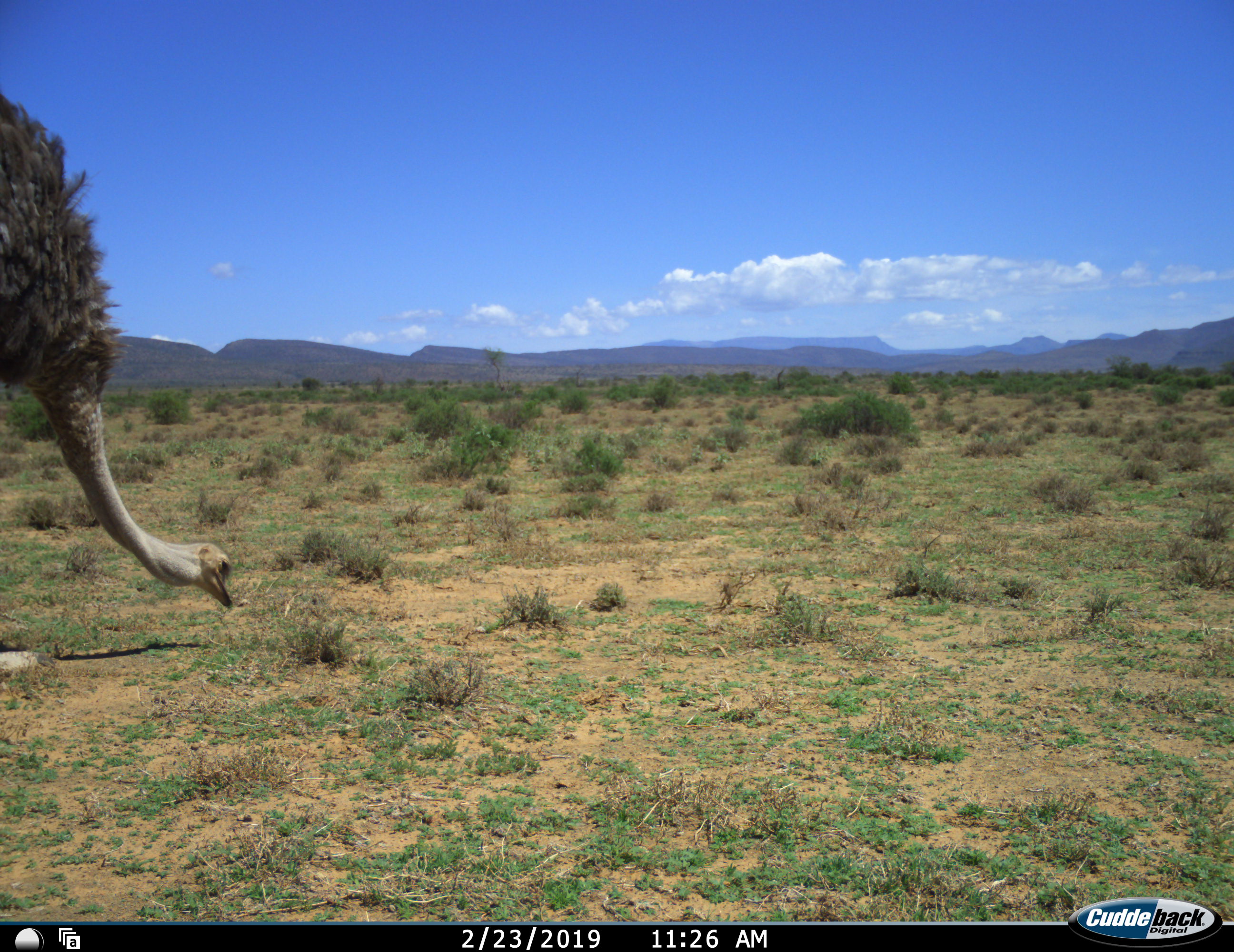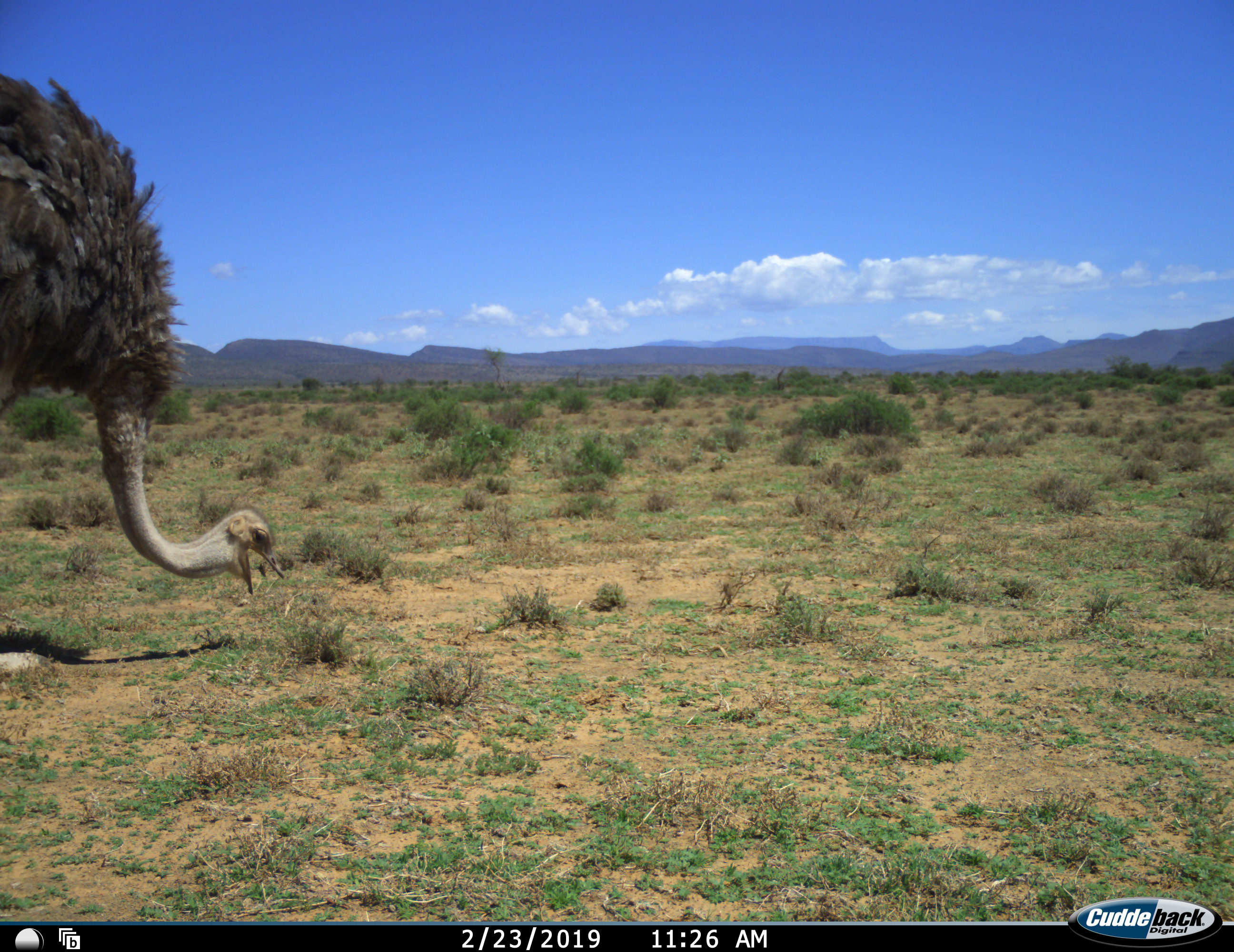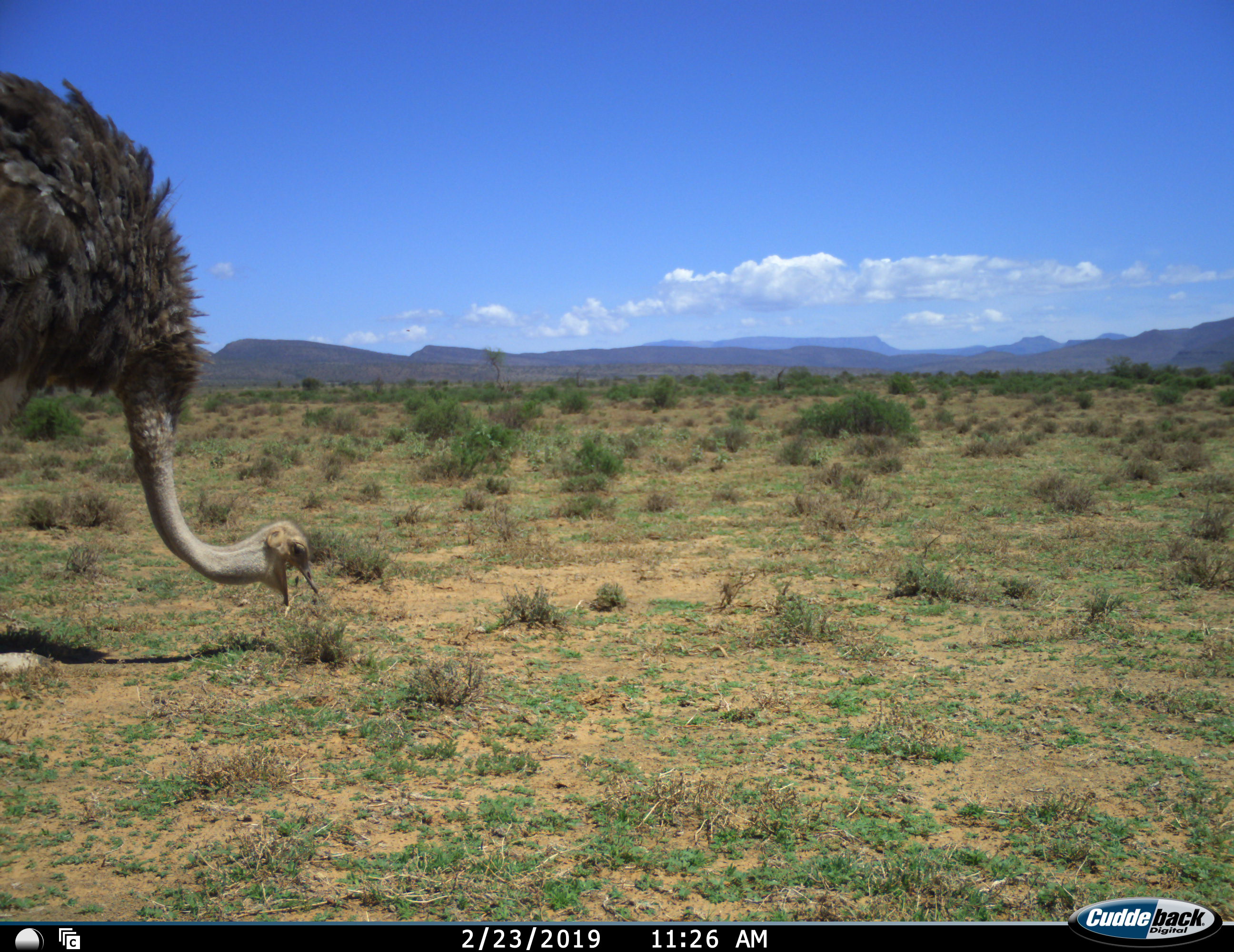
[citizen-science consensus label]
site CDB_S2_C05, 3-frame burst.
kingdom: Animalia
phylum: Chordata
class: Aves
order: Struthioniformes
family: Struthionidae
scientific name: Struthionidae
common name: ostrich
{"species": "ostrich (Struthionidae)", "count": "1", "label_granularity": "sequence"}